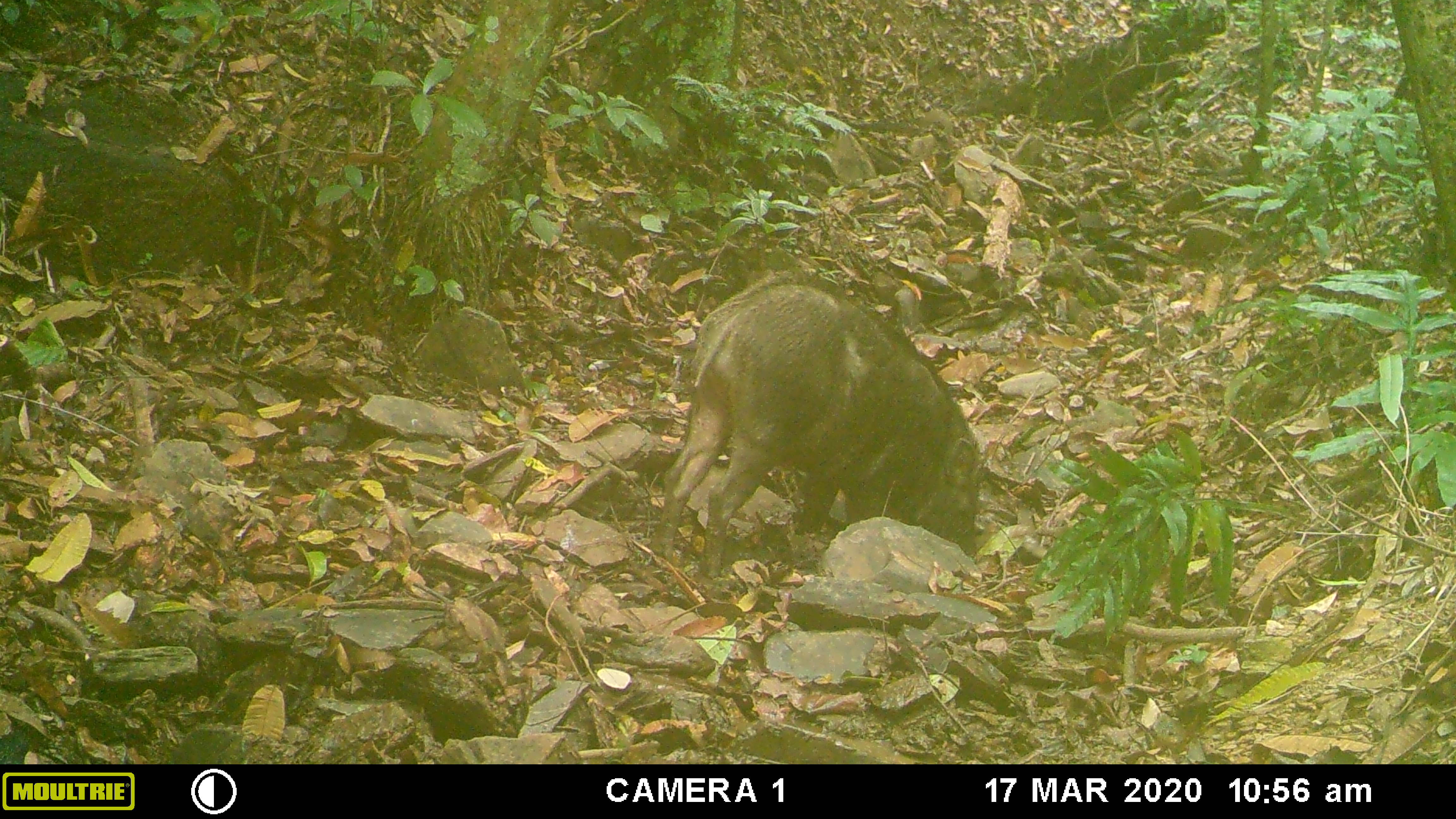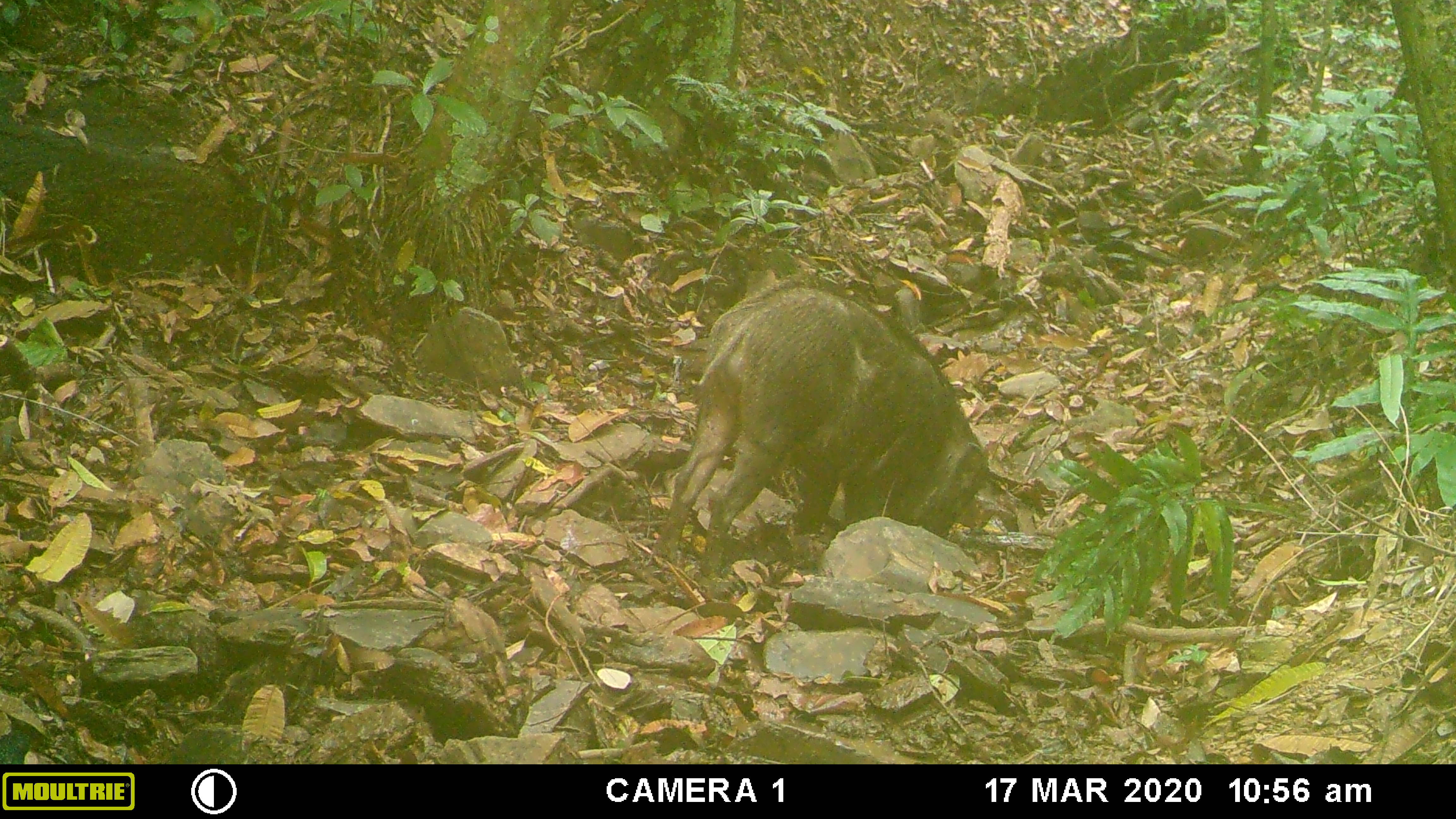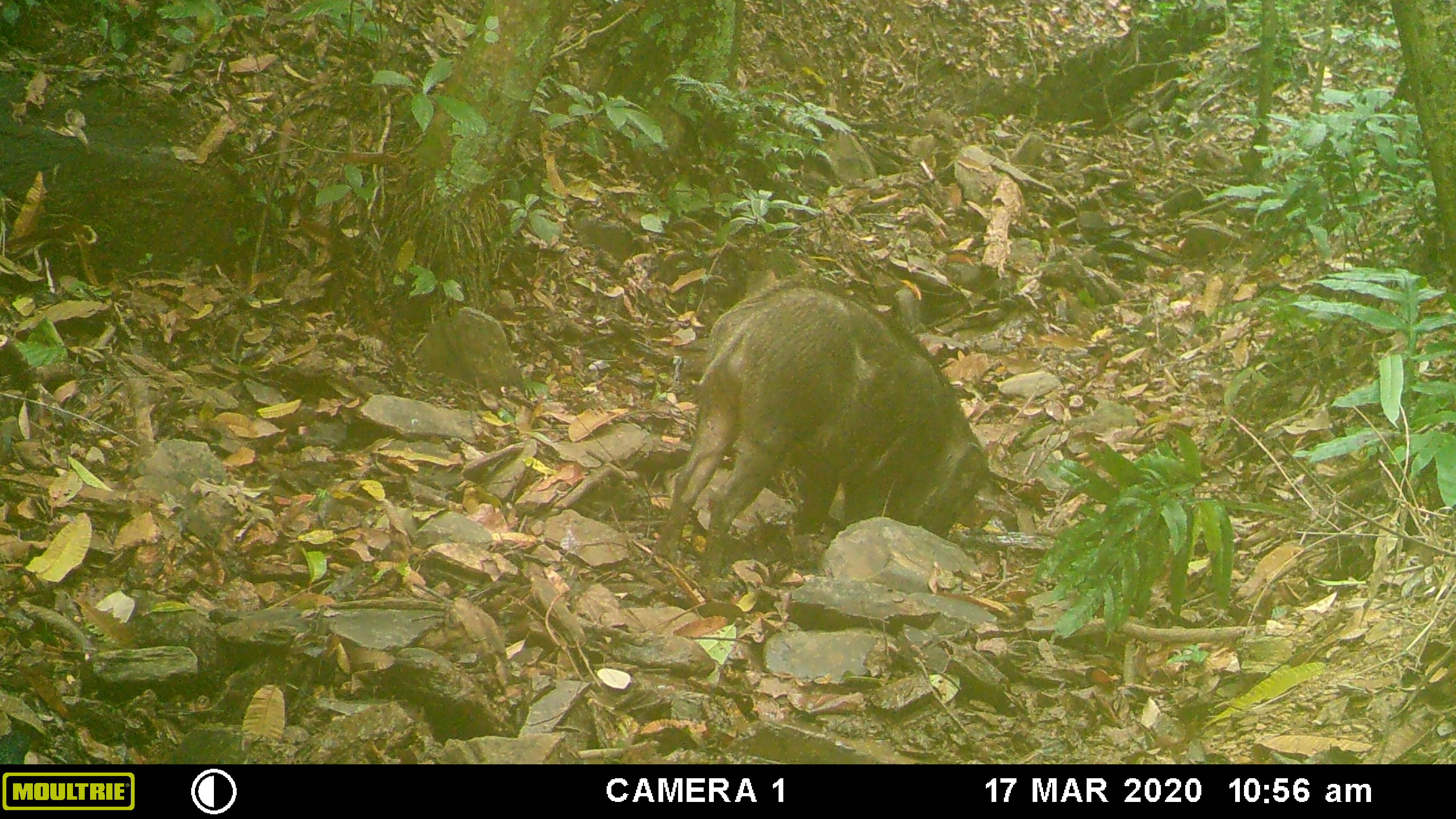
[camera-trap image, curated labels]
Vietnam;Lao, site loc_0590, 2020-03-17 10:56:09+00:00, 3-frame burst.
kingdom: Animalia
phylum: Chordata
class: Mammalia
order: Artiodactyla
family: Suidae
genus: Sus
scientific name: Sus scrofa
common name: eurasian wild pig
Eurasian wild pig (Sus scrofa). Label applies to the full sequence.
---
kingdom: Animalia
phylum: Chordata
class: Aves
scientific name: Aves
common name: bird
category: unidentified bird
Unidentified bird (bird) (Aves). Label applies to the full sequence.